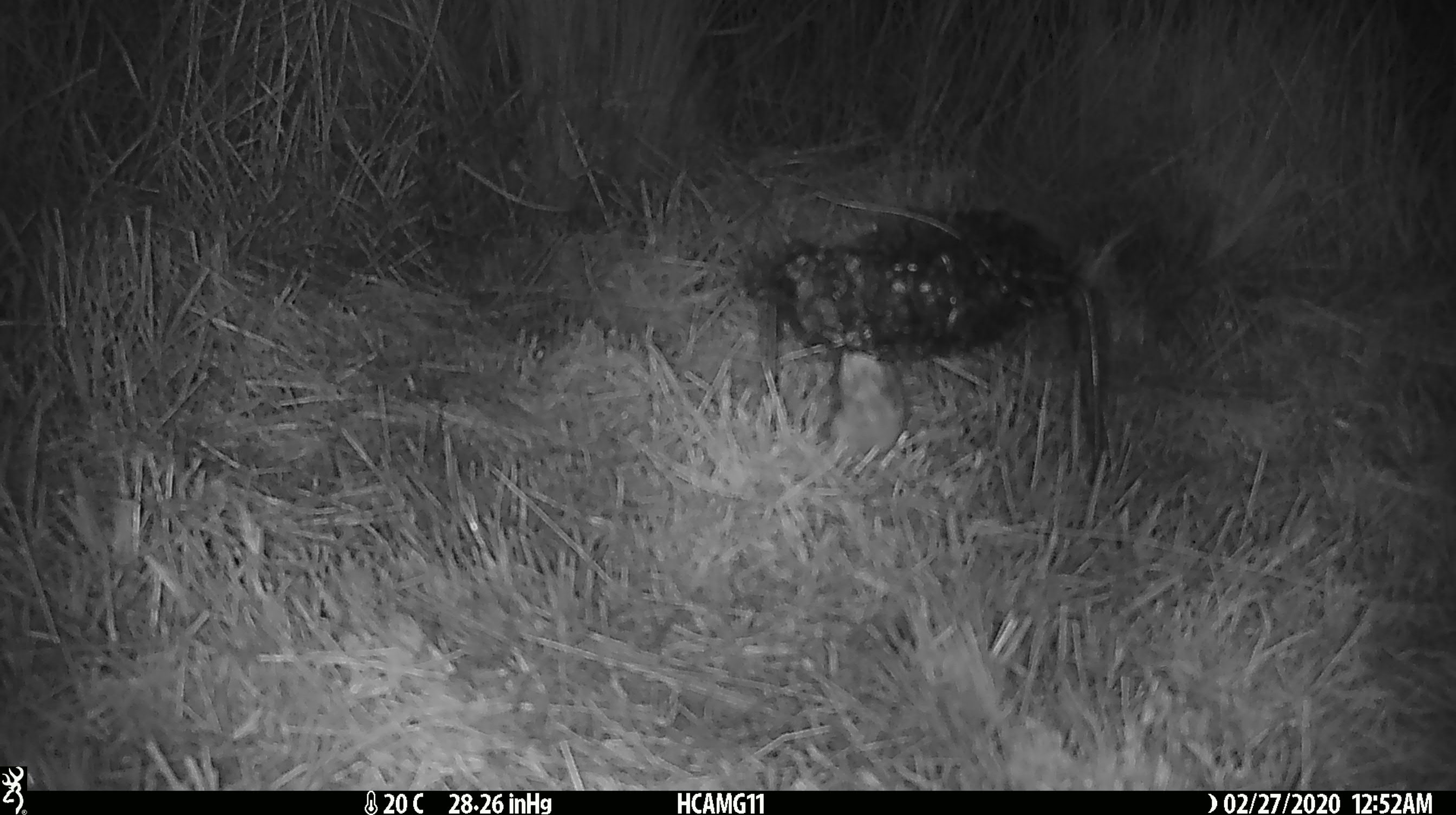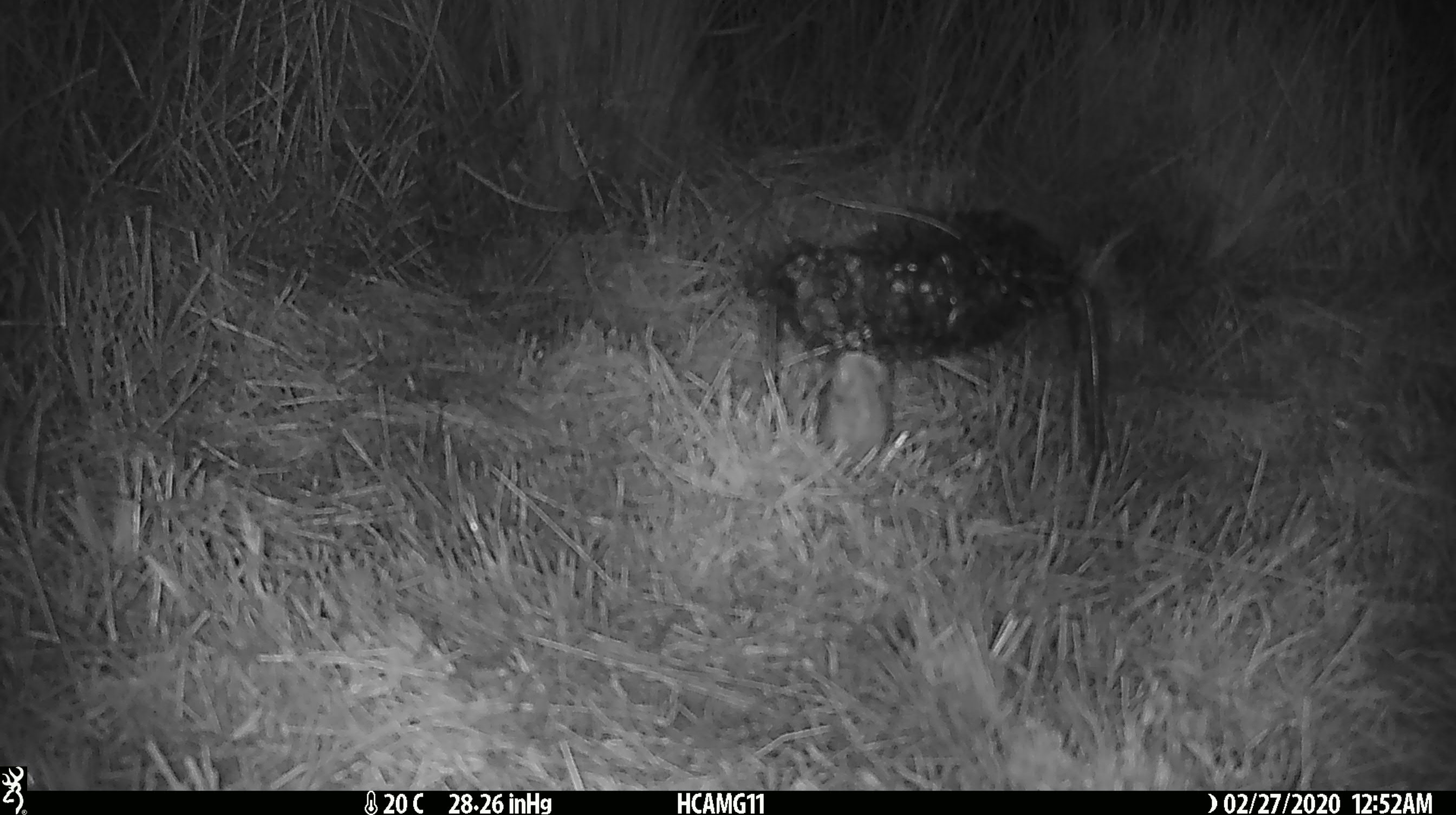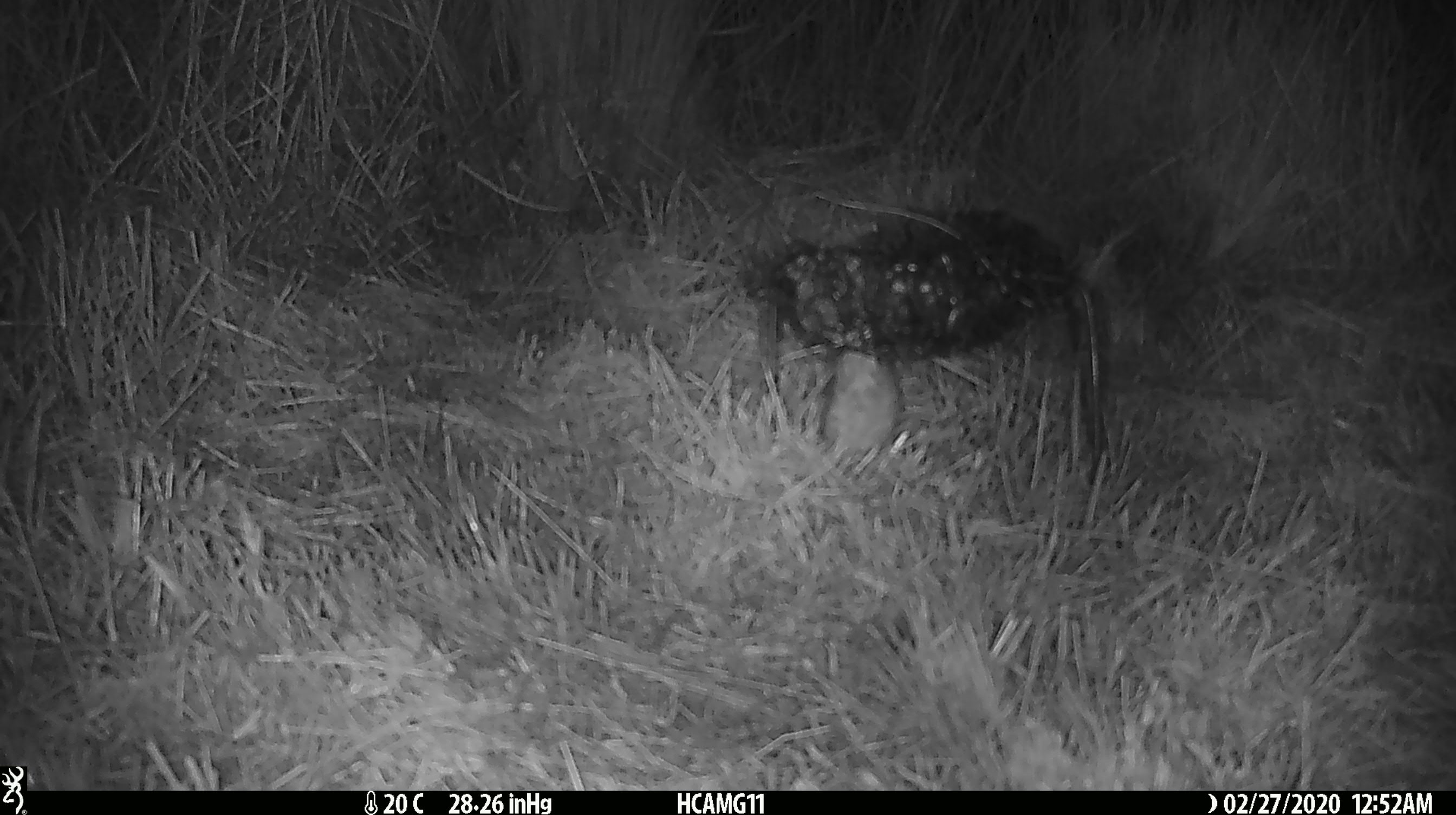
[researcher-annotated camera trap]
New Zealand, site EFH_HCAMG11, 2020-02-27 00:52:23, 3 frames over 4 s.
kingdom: Animalia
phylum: Chordata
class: Mammalia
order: Rodentia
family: Muridae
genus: Mus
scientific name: Mus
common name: mouse